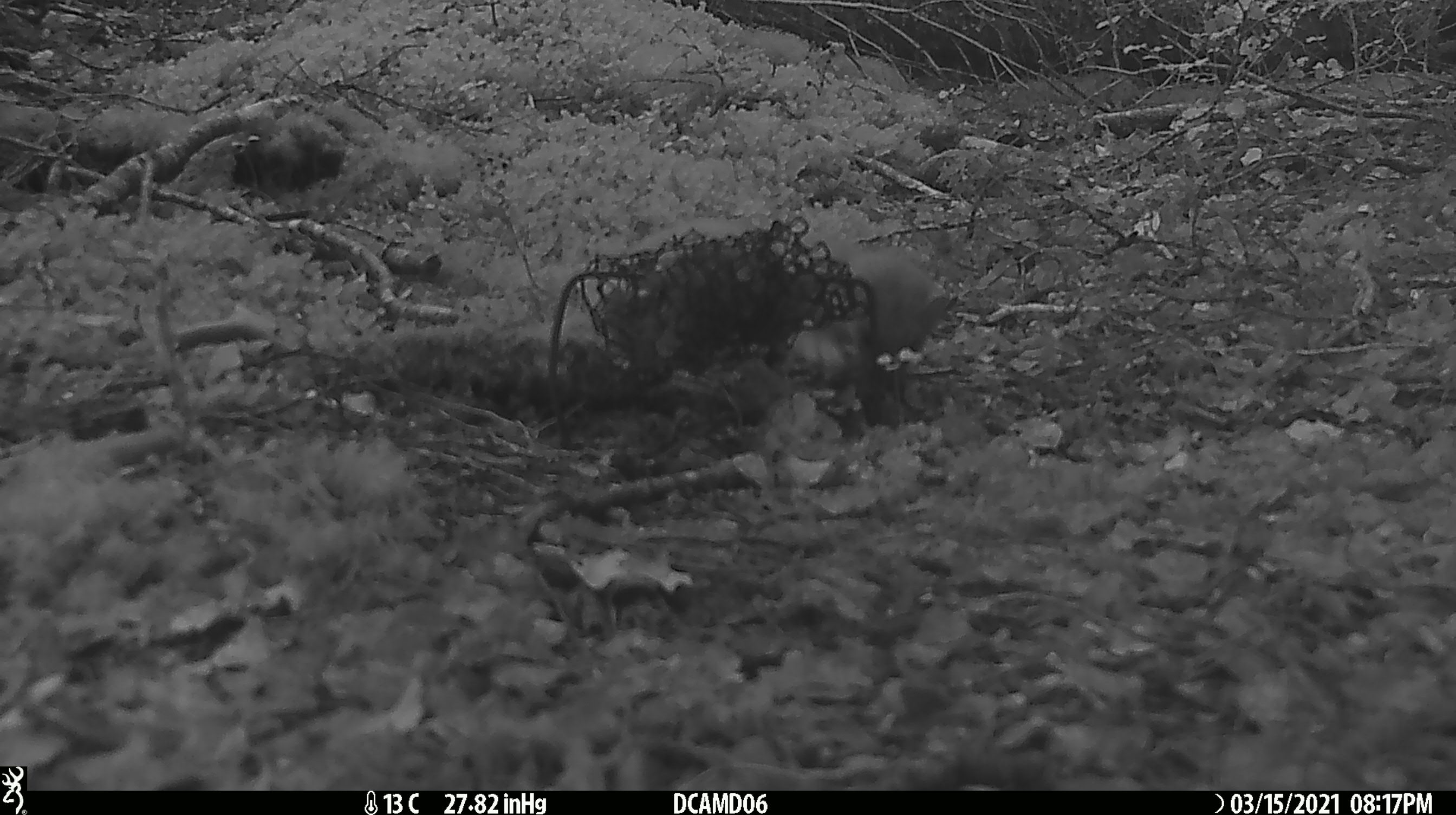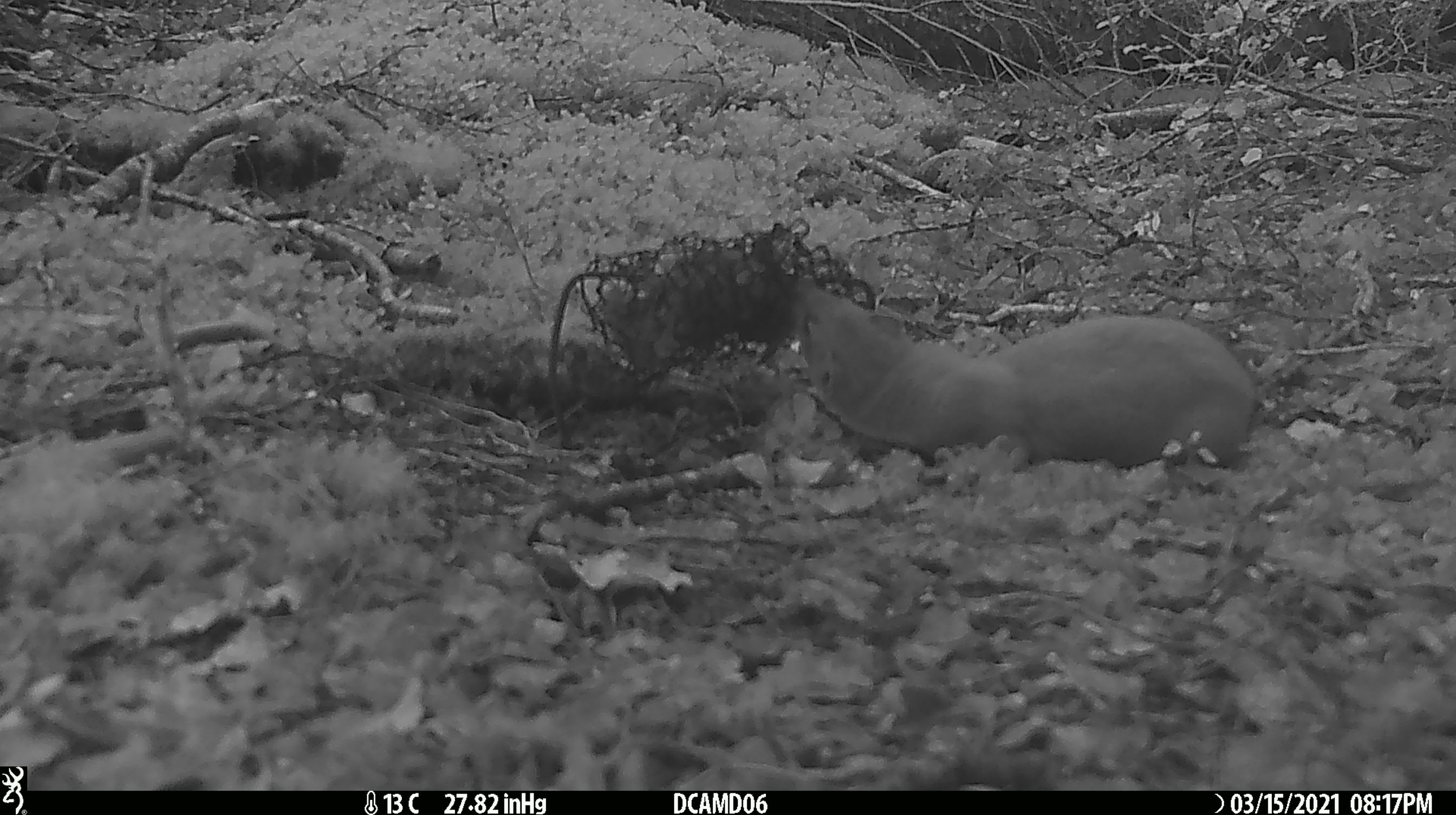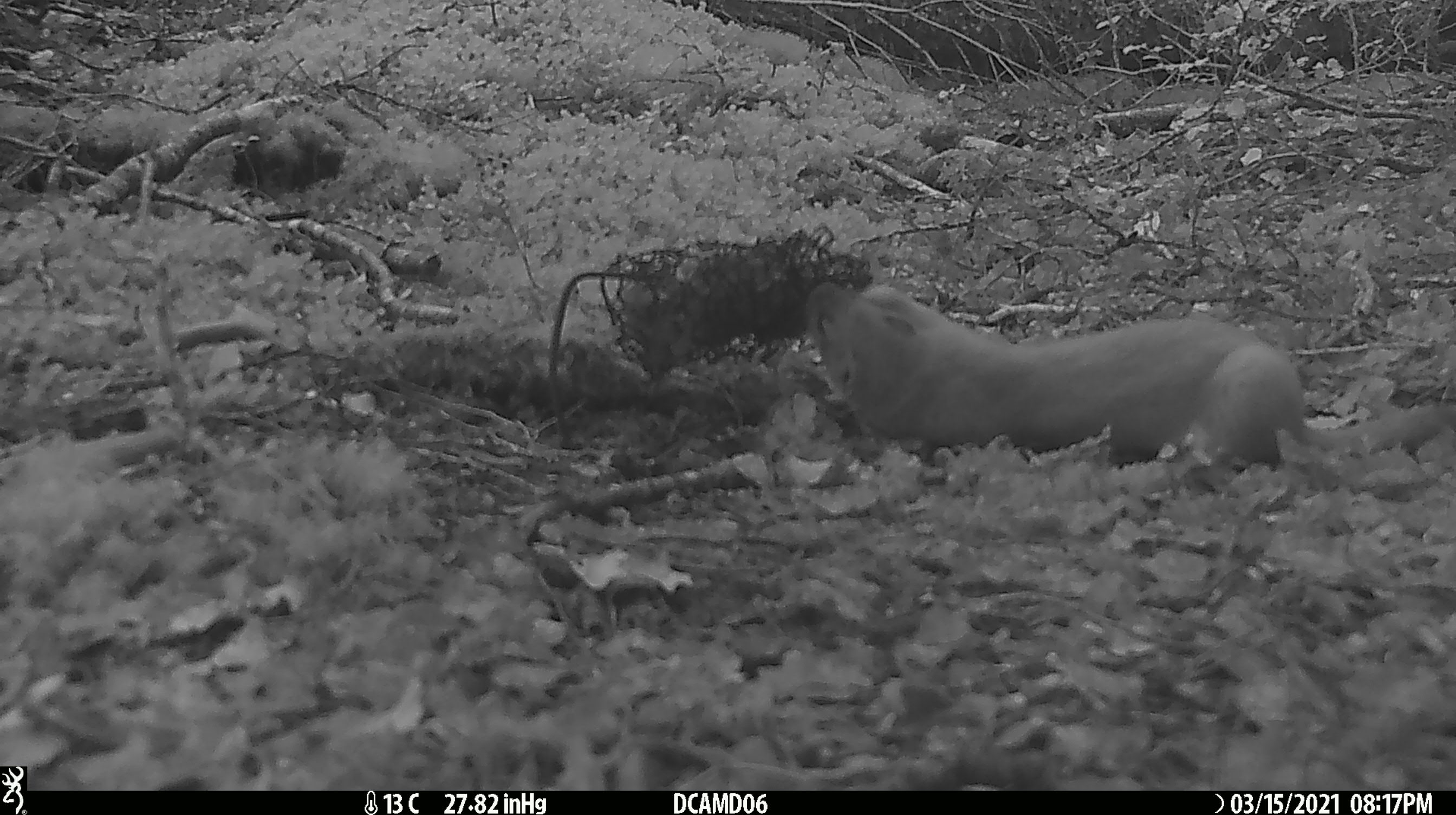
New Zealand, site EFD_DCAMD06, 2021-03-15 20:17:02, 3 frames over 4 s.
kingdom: Animalia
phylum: Chordata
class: Mammalia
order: Carnivora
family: Mustelidae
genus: Mustela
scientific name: Mustela erminea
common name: stoat